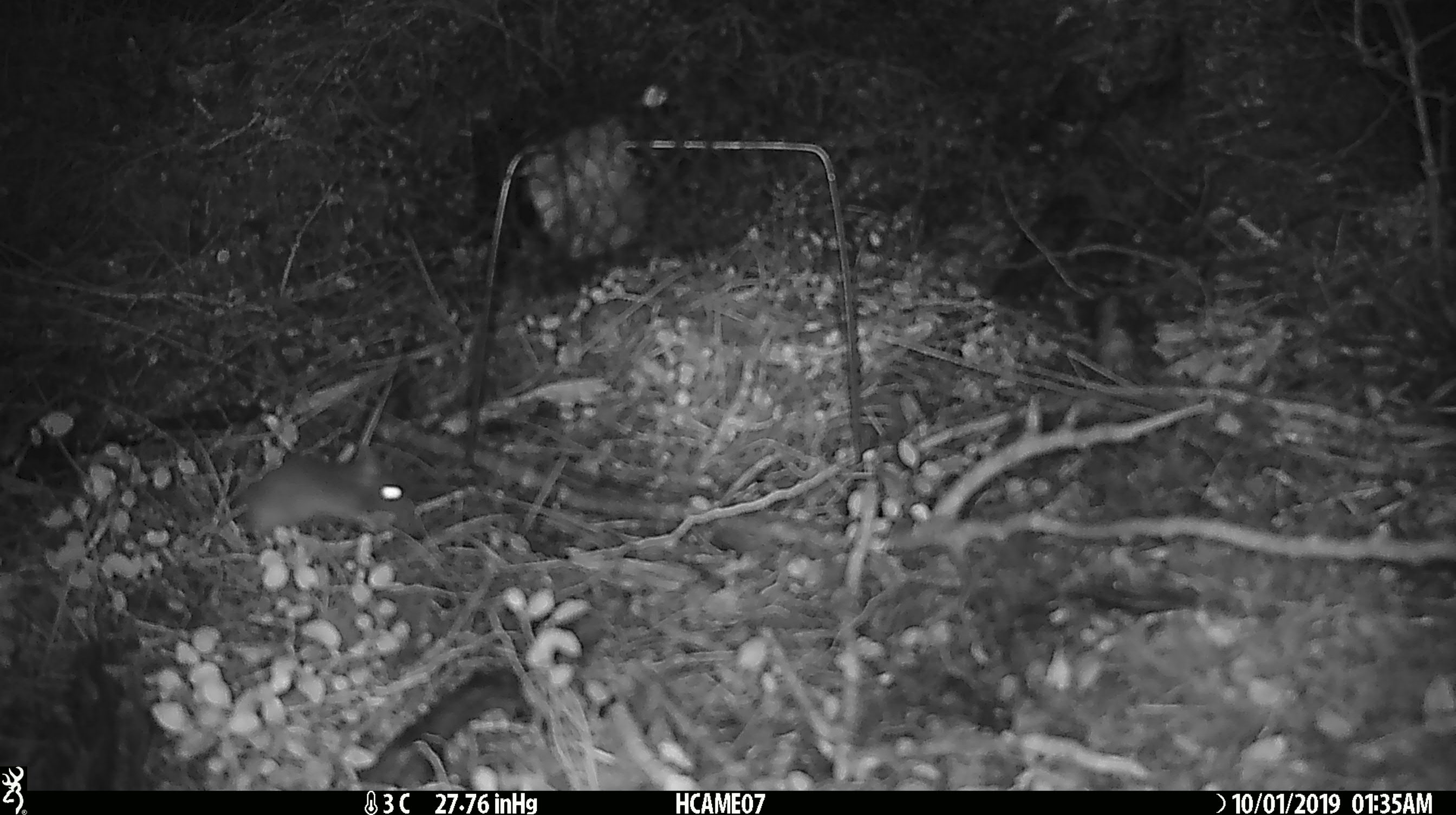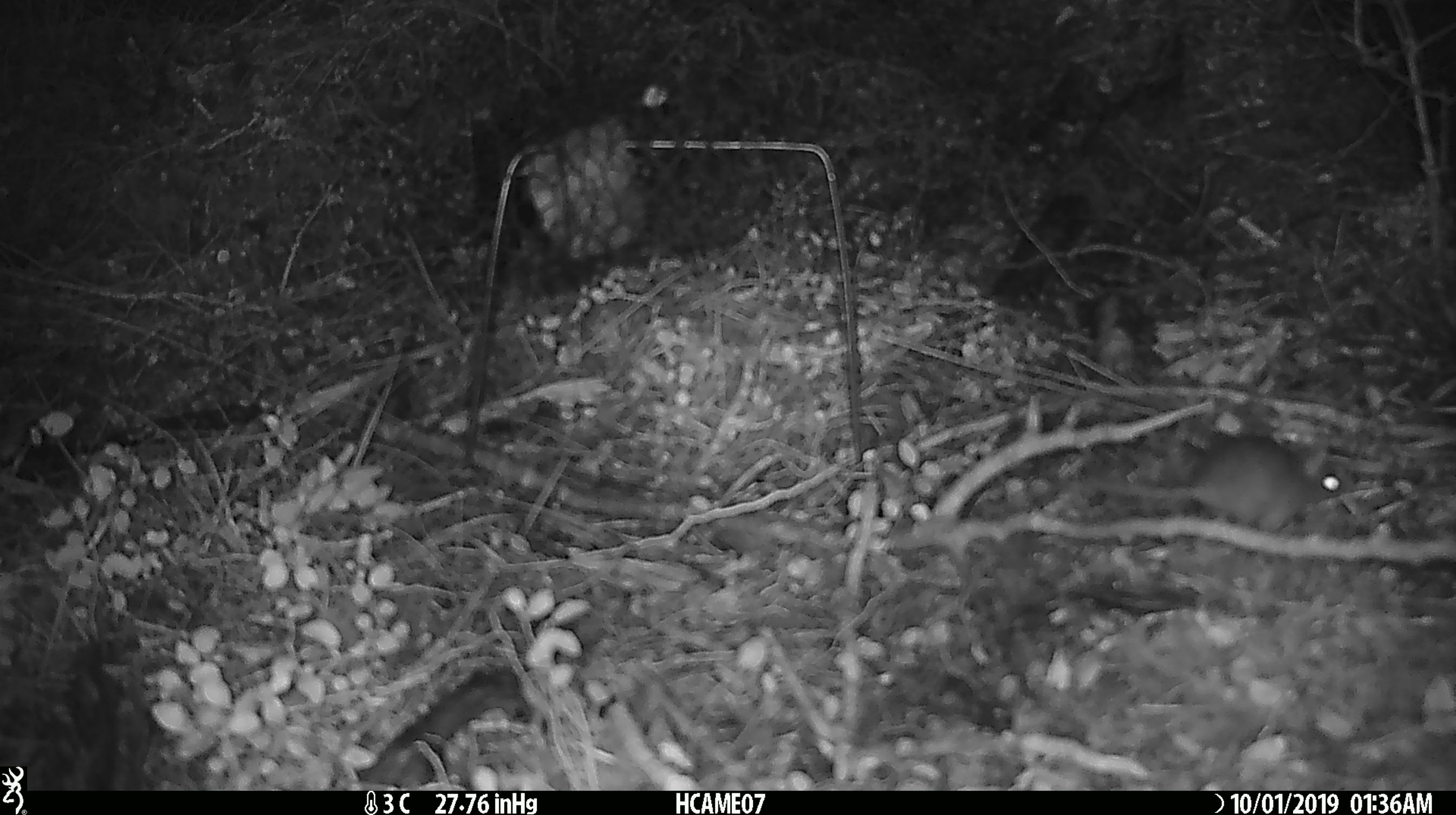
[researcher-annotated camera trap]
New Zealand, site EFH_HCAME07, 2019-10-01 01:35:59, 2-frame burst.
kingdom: Animalia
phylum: Chordata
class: Mammalia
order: Rodentia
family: Muridae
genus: Mus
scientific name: Mus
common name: mouse